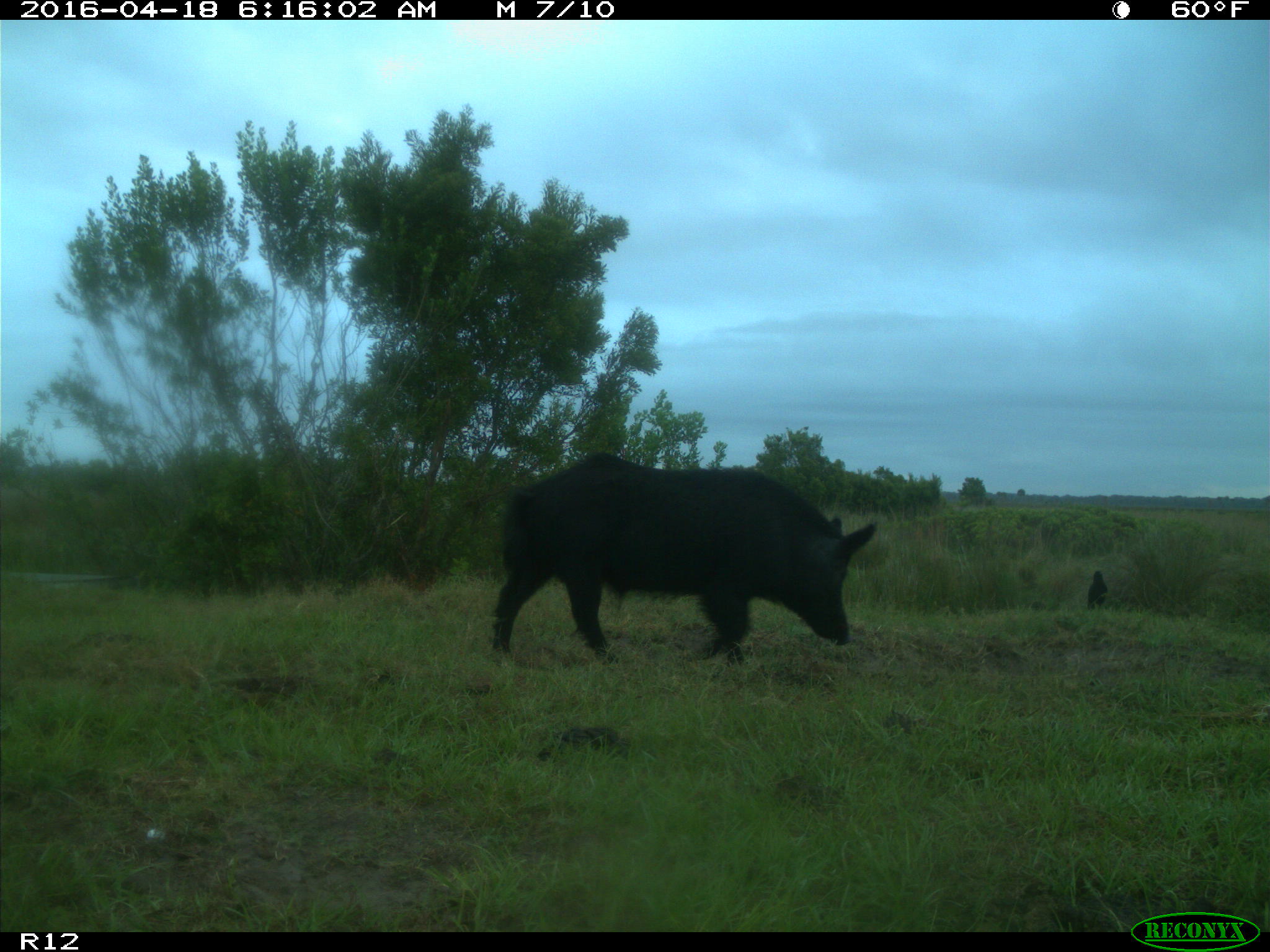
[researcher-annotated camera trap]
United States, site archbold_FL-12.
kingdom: Animalia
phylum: Chordata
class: Mammalia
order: Artiodactyla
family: Suidae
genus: Sus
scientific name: Sus scrofa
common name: wild boar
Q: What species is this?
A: Sus scrofa (wild boar).